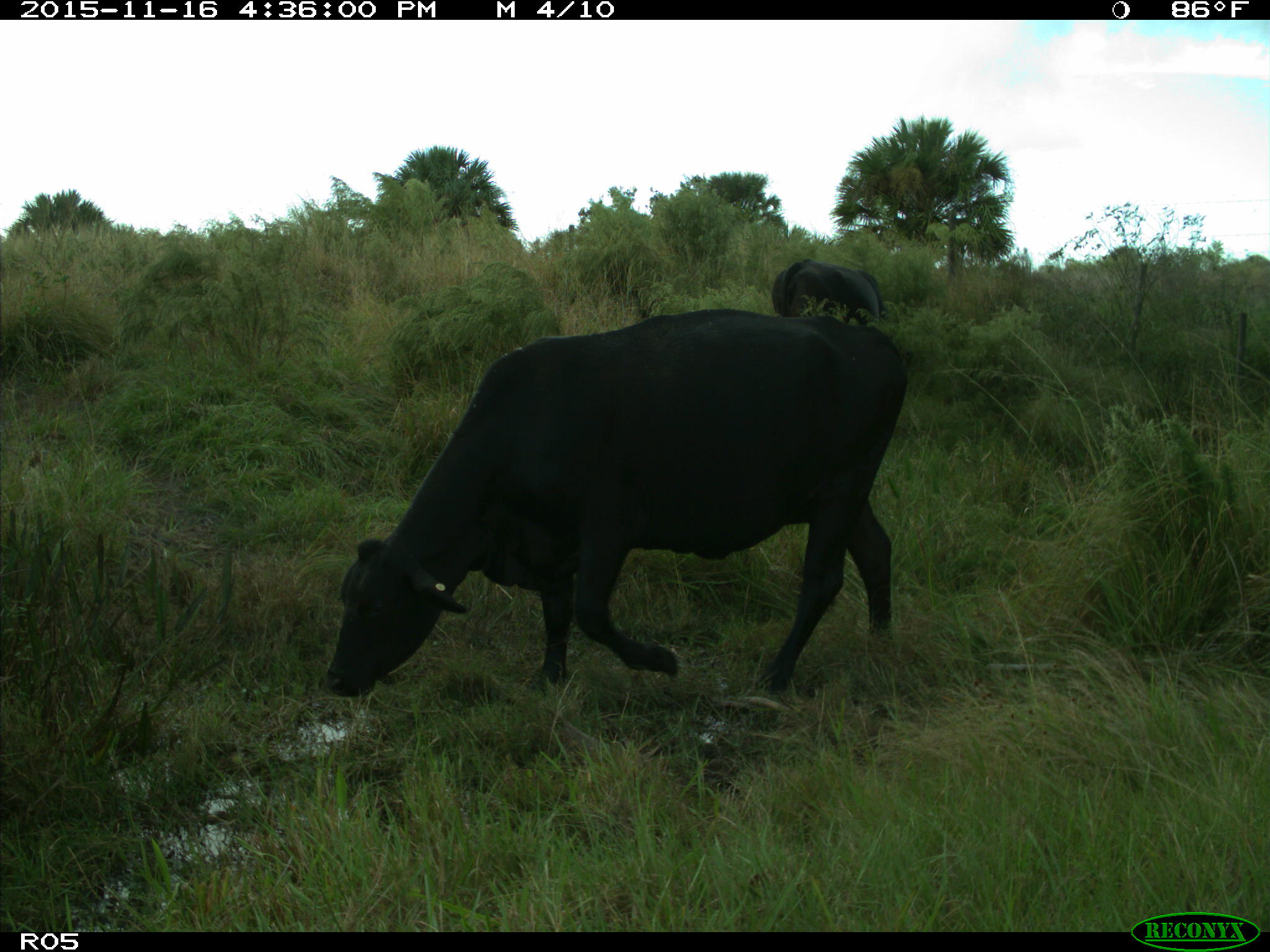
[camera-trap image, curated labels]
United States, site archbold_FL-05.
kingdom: Animalia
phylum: Chordata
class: Mammalia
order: Artiodactyla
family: Bovidae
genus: Bos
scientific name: Bos taurus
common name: domestic cow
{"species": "Bos taurus (domestic cow)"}